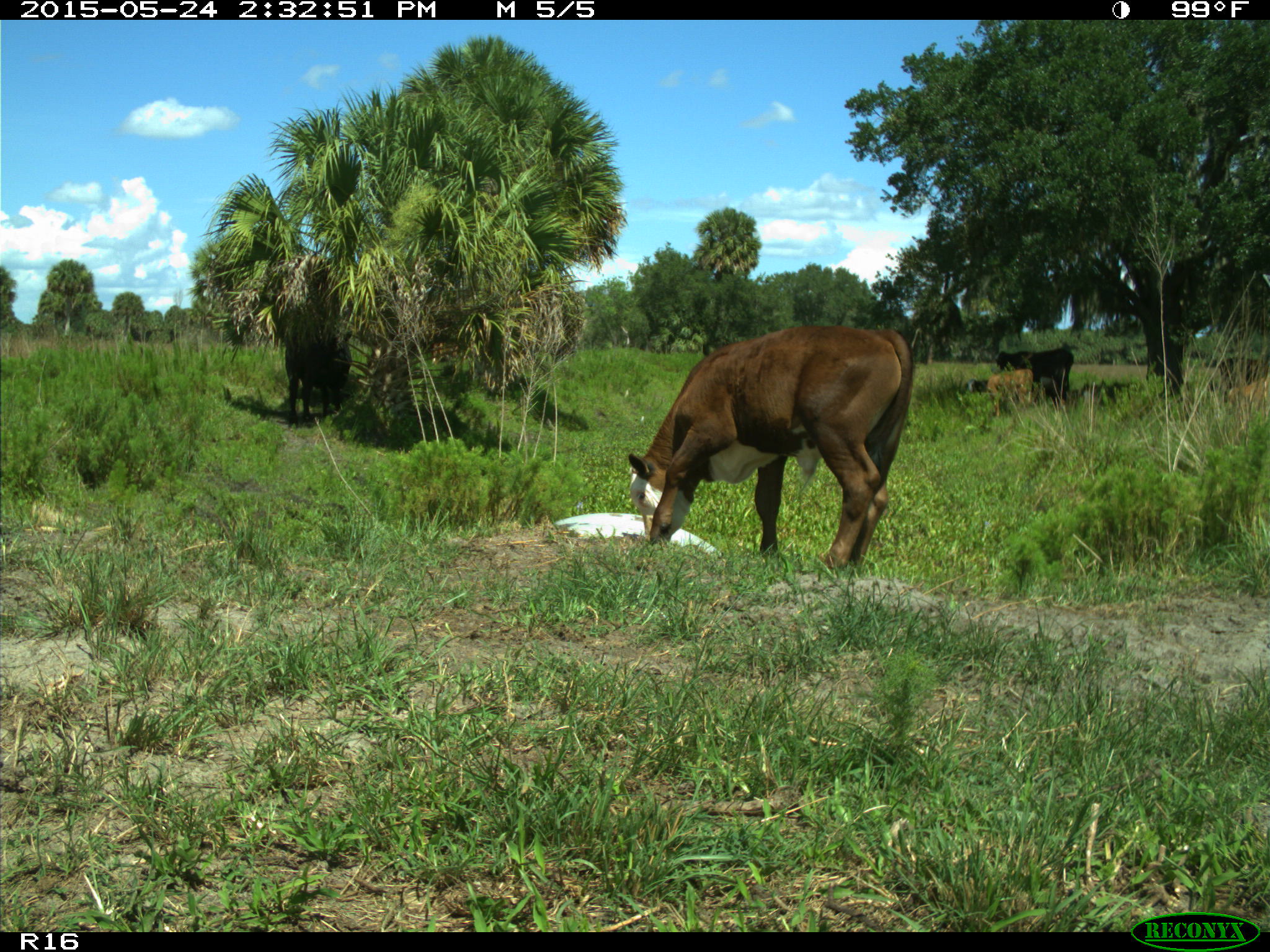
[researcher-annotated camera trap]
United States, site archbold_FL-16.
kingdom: Animalia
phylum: Chordata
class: Mammalia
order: Artiodactyla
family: Bovidae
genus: Bos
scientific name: Bos taurus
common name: domestic cow